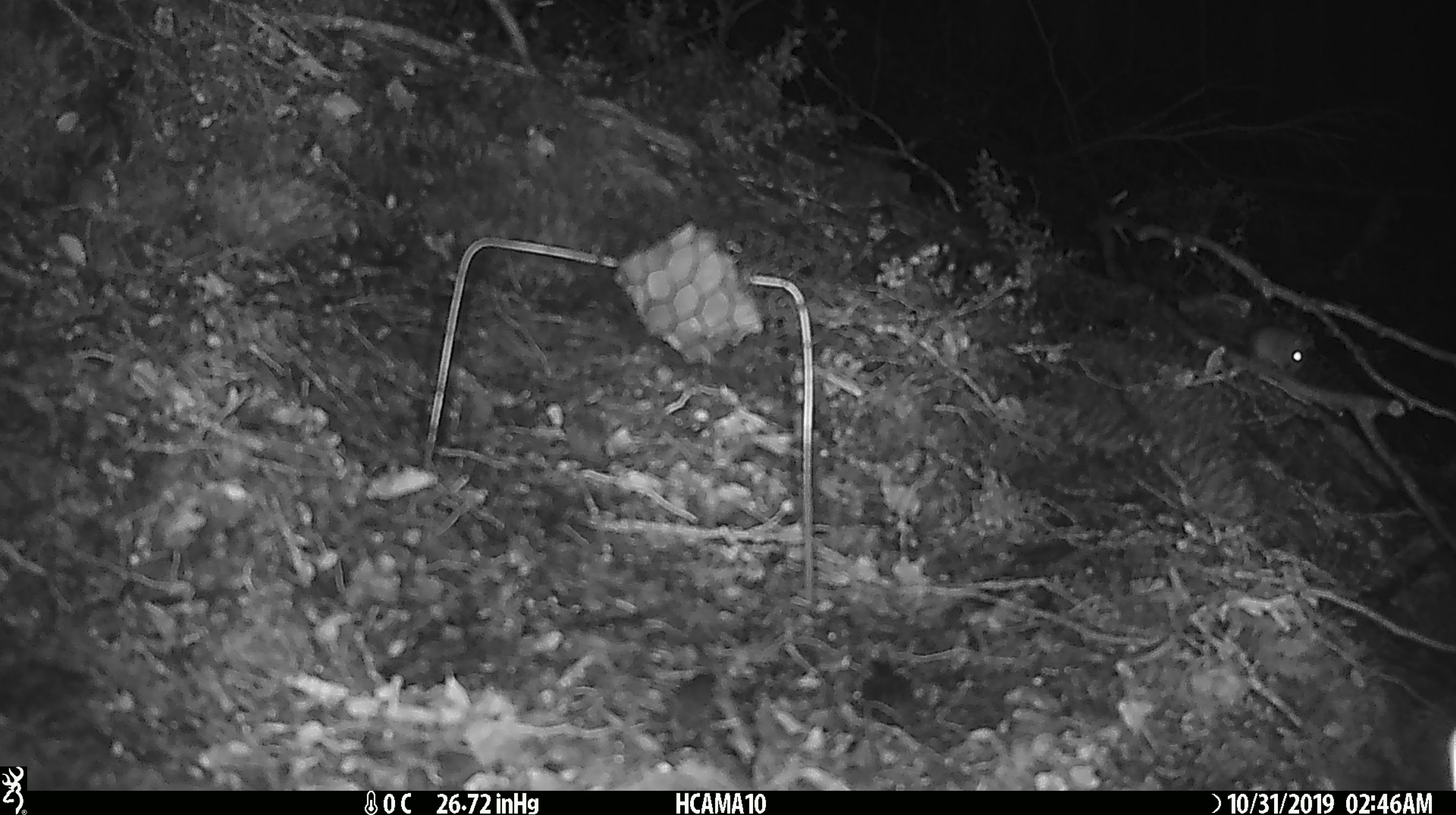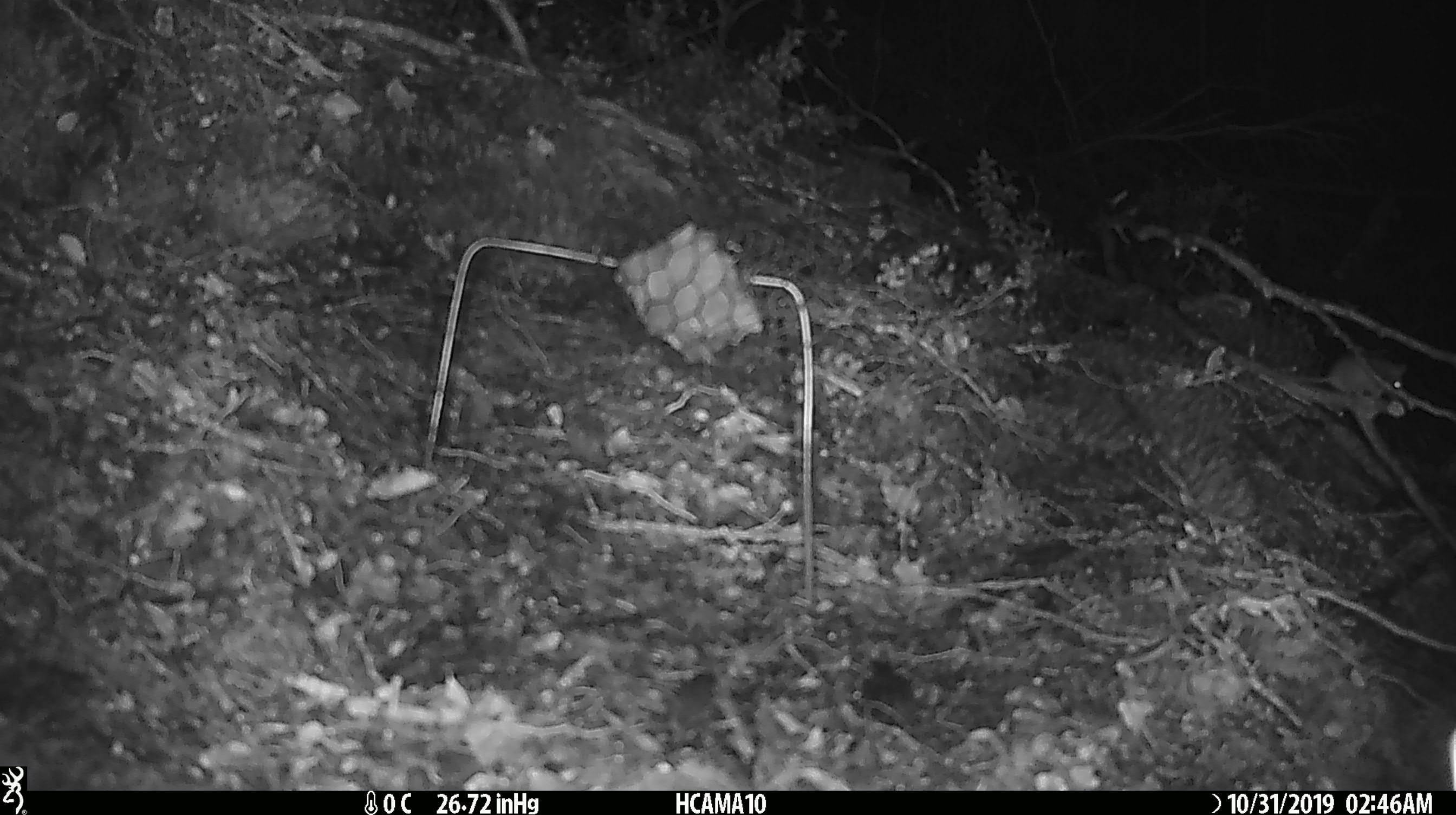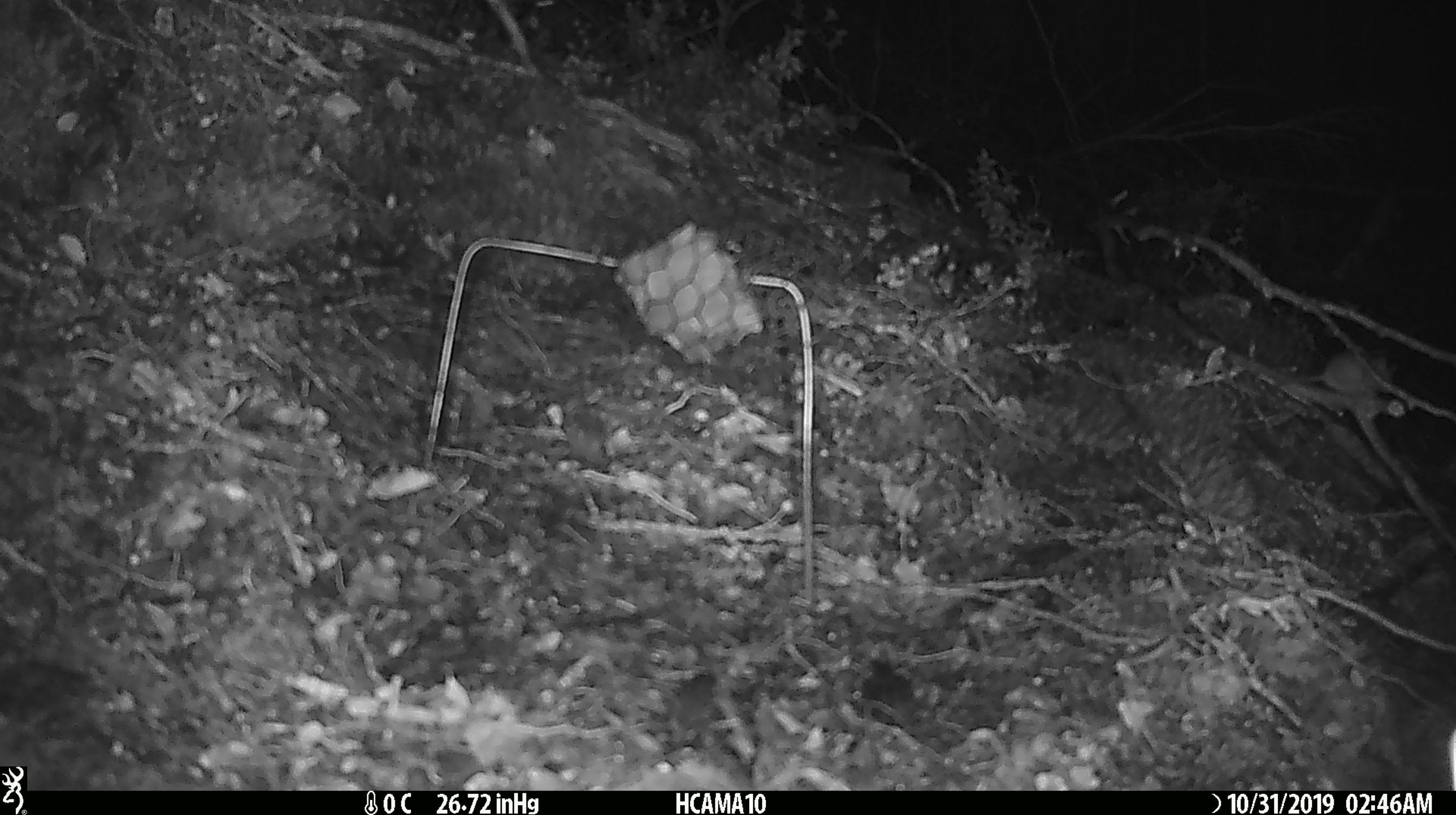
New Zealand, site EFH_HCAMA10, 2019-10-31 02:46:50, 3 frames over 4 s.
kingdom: Animalia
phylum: Chordata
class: Mammalia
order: Rodentia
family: Muridae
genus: Mus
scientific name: Mus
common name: mouse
Mouse (Mus).